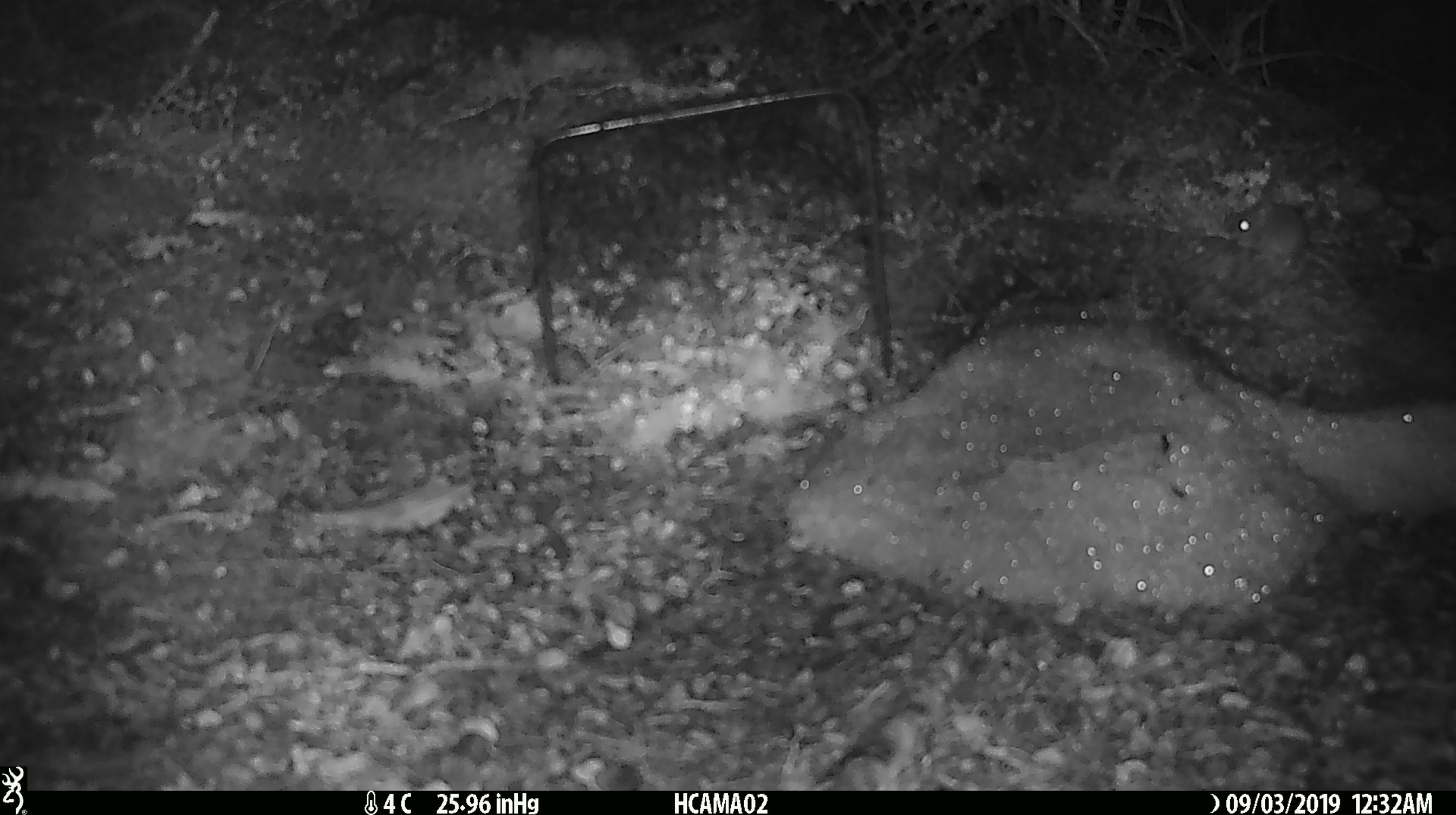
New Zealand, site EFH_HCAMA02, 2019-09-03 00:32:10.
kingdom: Animalia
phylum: Chordata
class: Mammalia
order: Rodentia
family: Muridae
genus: Mus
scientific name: Mus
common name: mouse